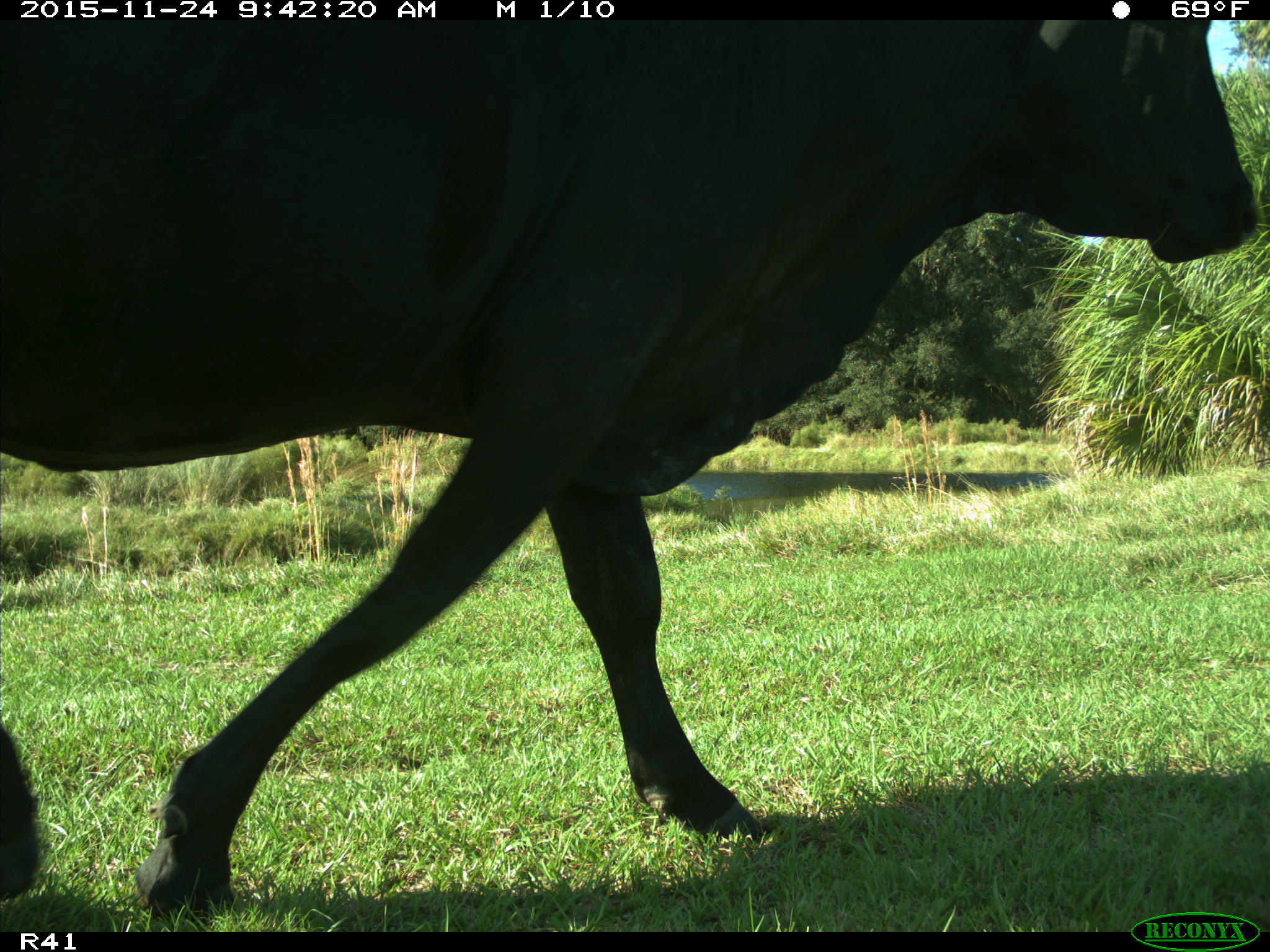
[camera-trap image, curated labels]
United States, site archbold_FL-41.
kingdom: Animalia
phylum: Chordata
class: Mammalia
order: Artiodactyla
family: Bovidae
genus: Bos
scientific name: Bos taurus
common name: domestic cow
Bos taurus (domestic cow).